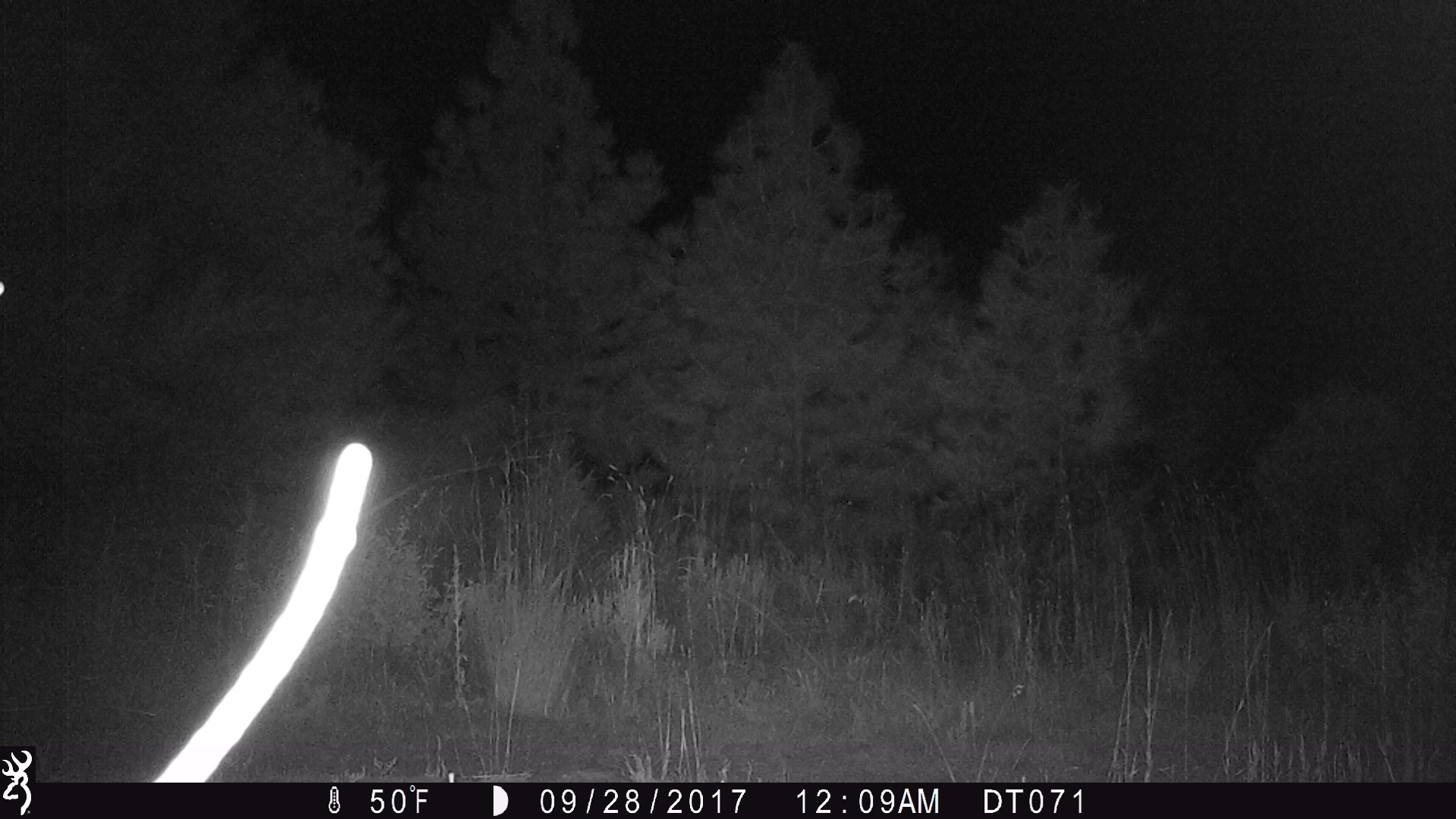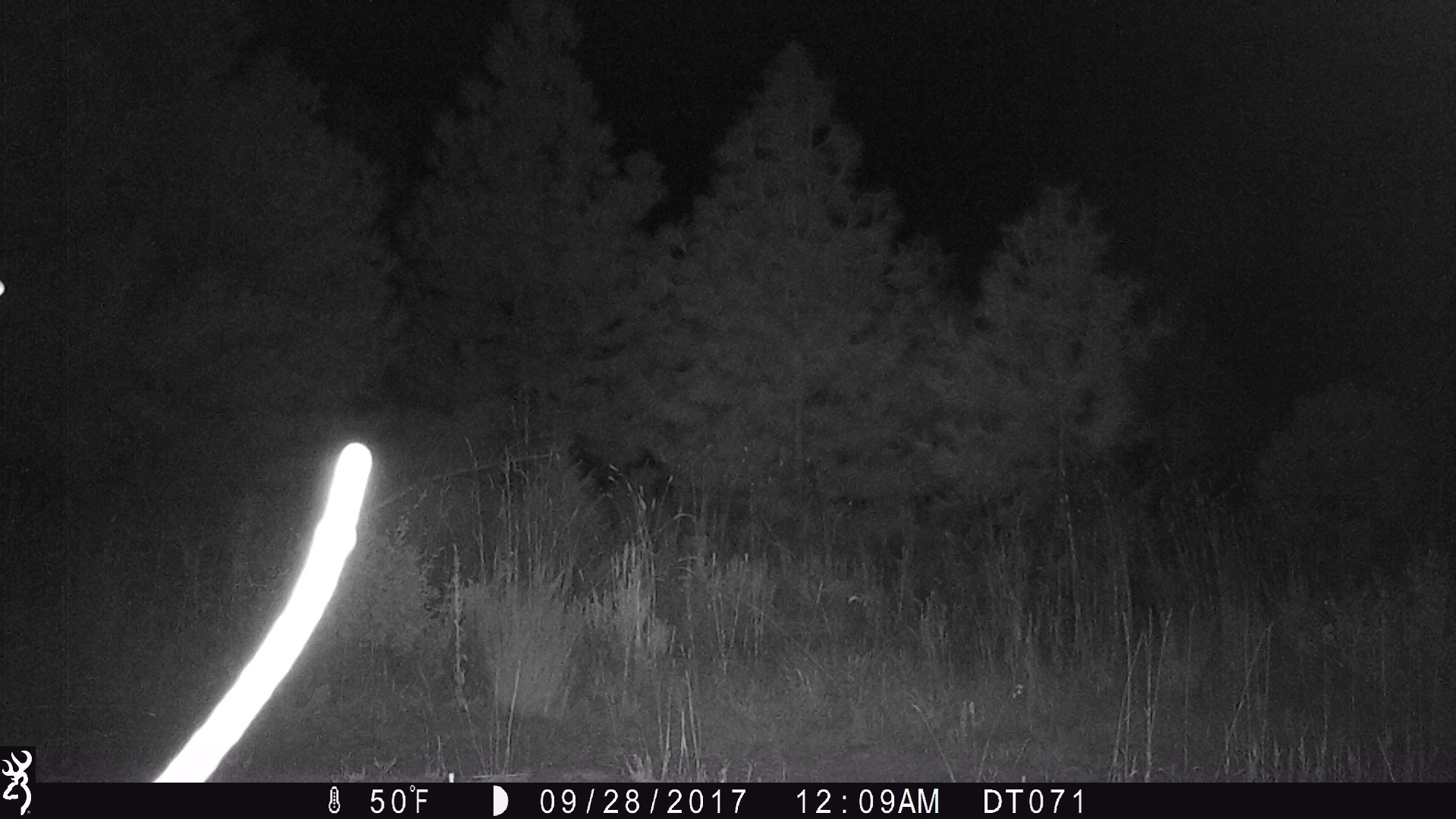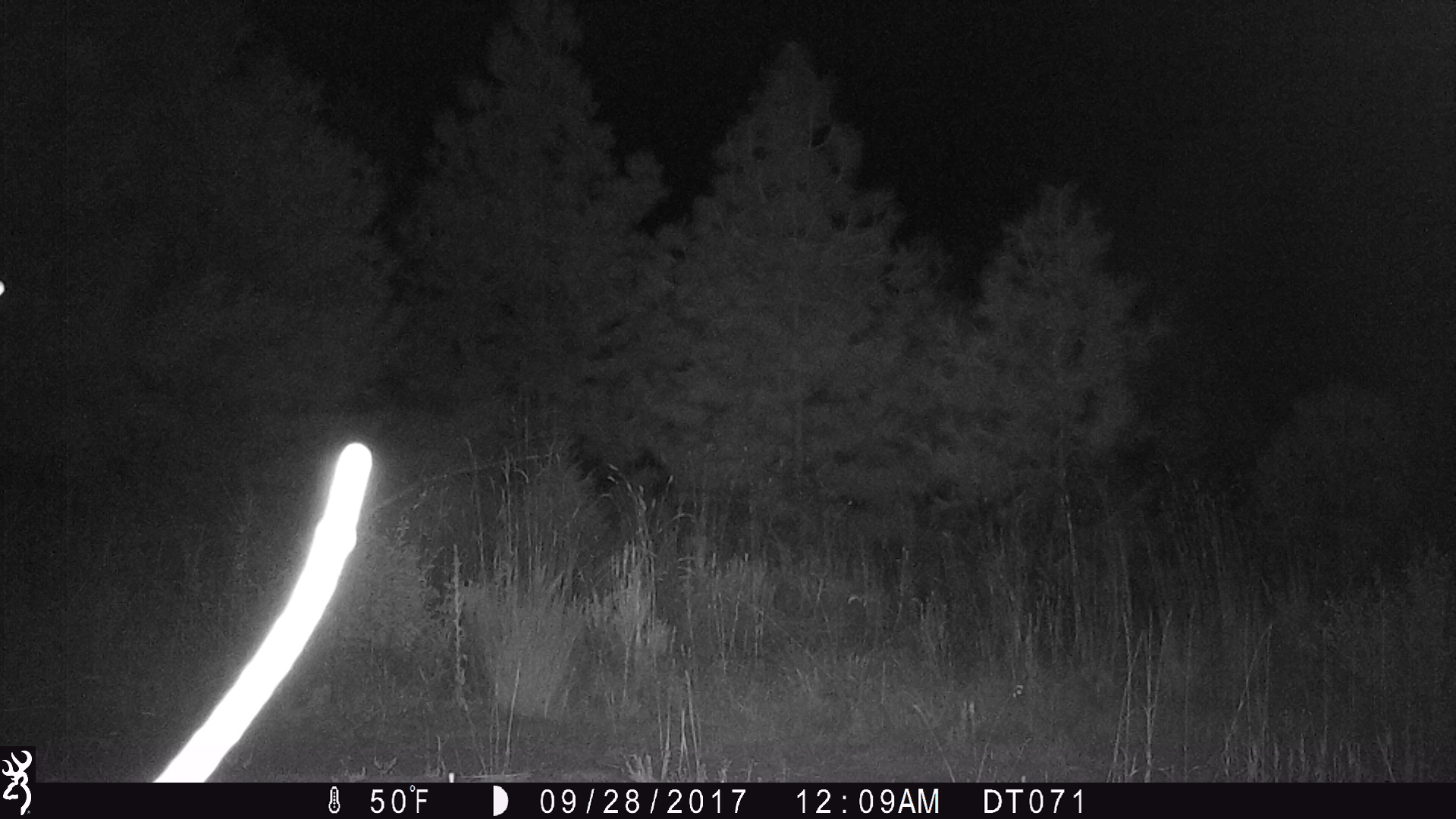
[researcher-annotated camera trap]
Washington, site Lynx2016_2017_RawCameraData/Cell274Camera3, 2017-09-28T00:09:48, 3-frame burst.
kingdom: Animalia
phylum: Chordata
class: Mammalia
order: Artiodactyla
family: Bovidae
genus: Bos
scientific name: Bos taurus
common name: domestic cattle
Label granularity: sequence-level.